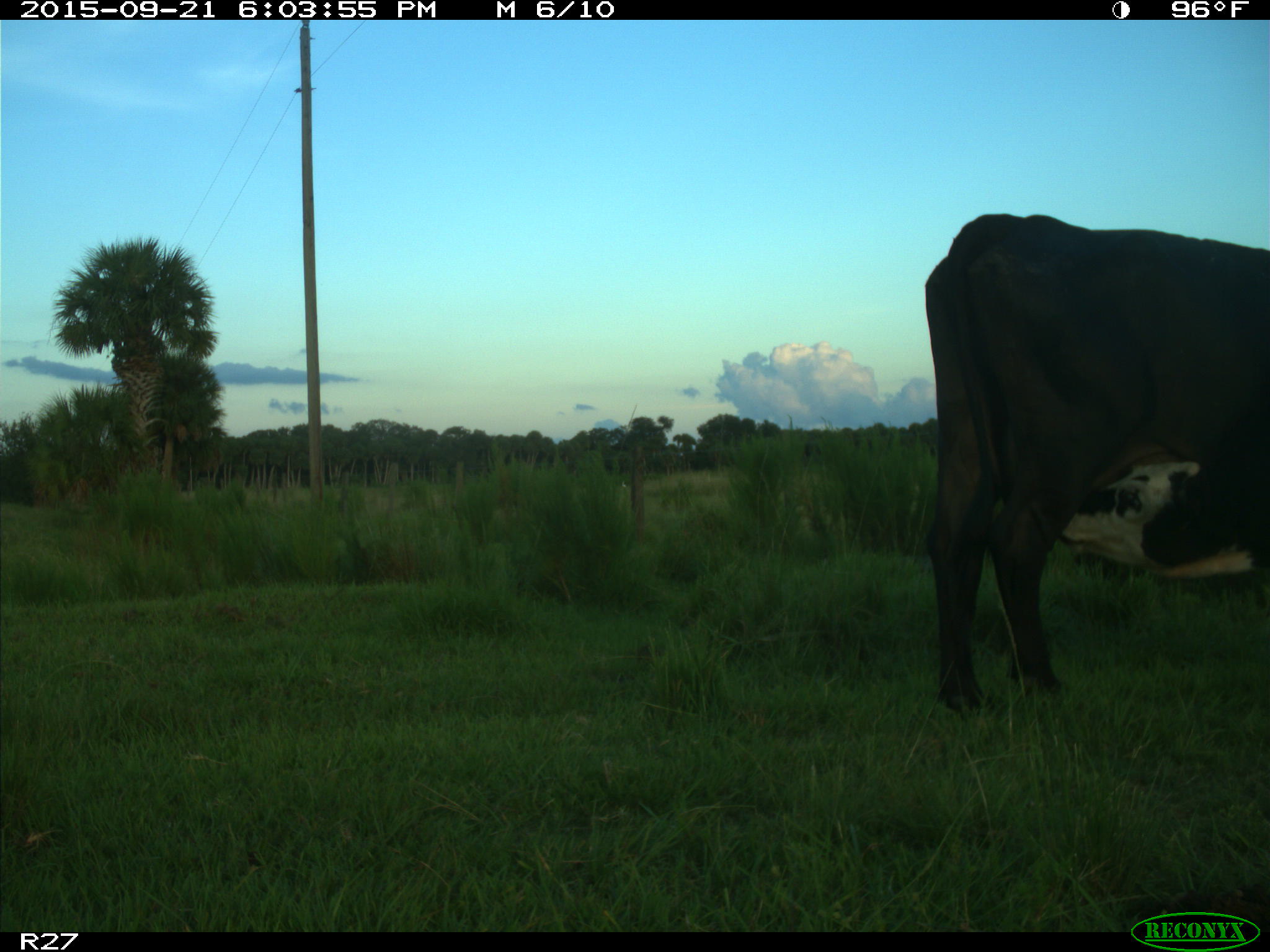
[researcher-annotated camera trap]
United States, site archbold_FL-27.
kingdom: Animalia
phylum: Chordata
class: Mammalia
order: Artiodactyla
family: Bovidae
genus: Bos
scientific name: Bos taurus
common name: domestic cow